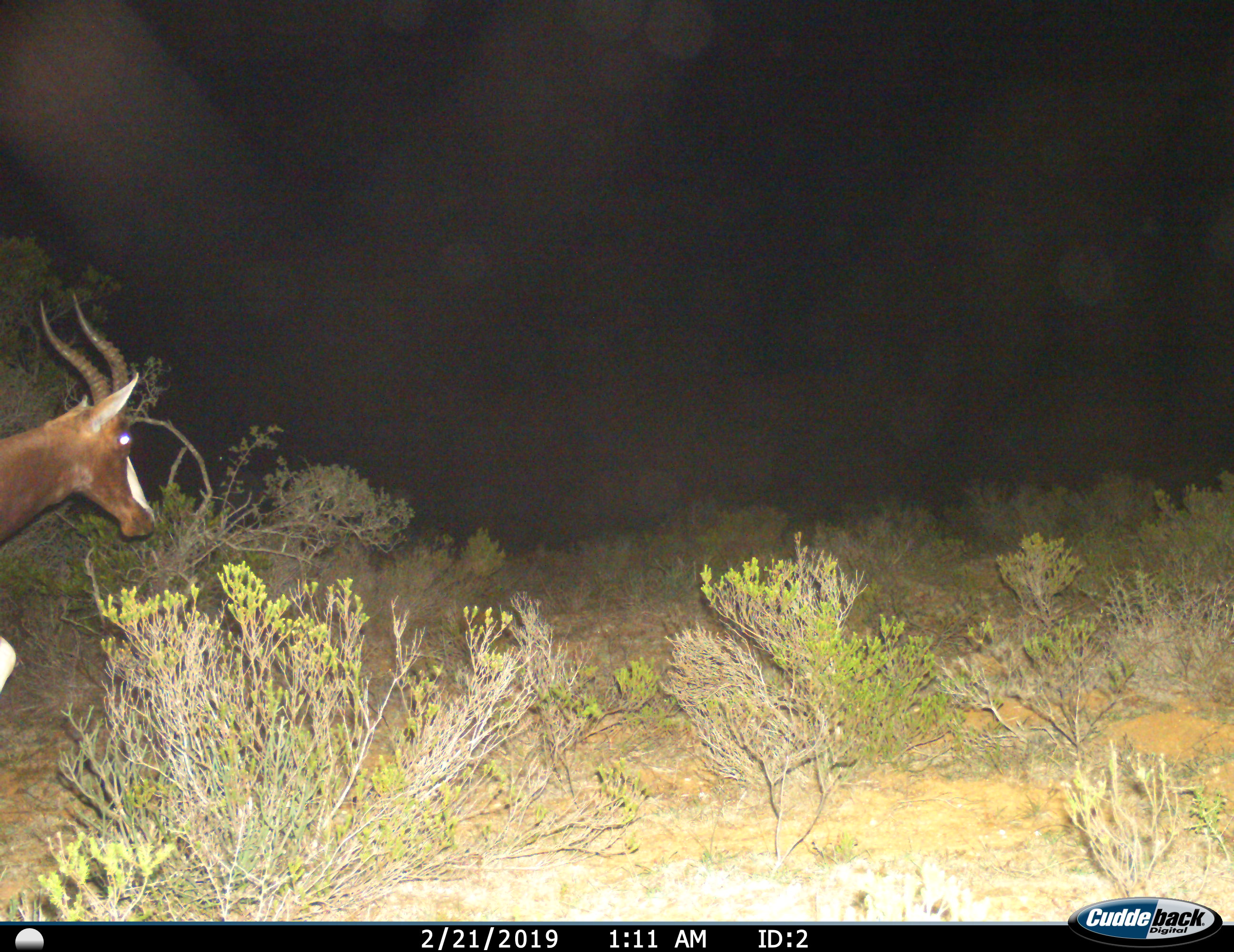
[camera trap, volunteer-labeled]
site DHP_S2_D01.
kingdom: Animalia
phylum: Chordata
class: Mammalia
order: Artiodactyla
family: Bovidae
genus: Damaliscus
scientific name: Damaliscus pygargus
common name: bontebok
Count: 1.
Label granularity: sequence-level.